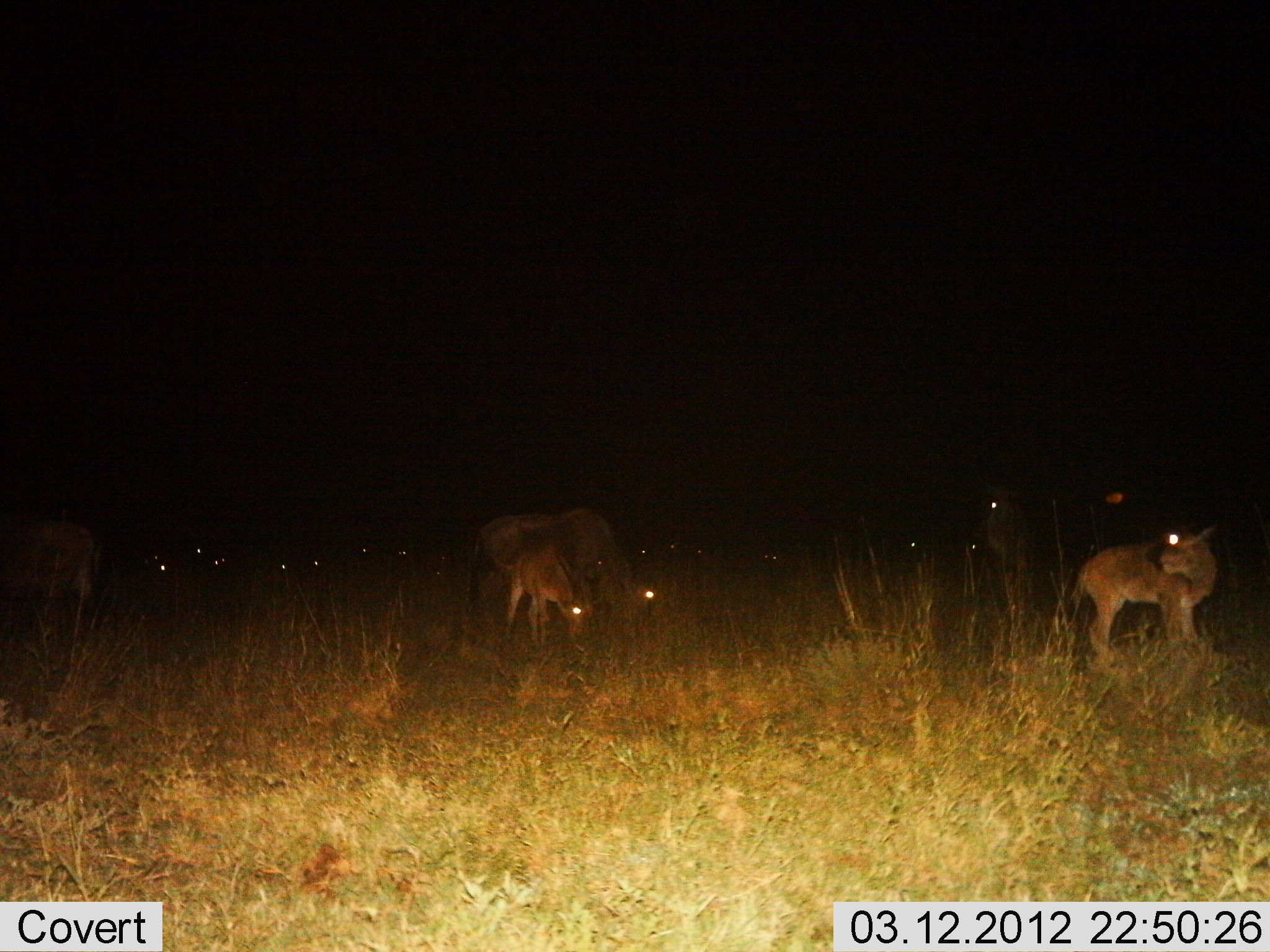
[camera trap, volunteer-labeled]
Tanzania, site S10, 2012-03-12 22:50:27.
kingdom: Animalia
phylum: Chordata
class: Mammalia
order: Artiodactyla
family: Bovidae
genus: Connochaetes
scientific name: Connochaetes taurinus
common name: blue wildebeest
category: wildebeest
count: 5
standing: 62%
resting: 14%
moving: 5%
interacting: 5%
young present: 81%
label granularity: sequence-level